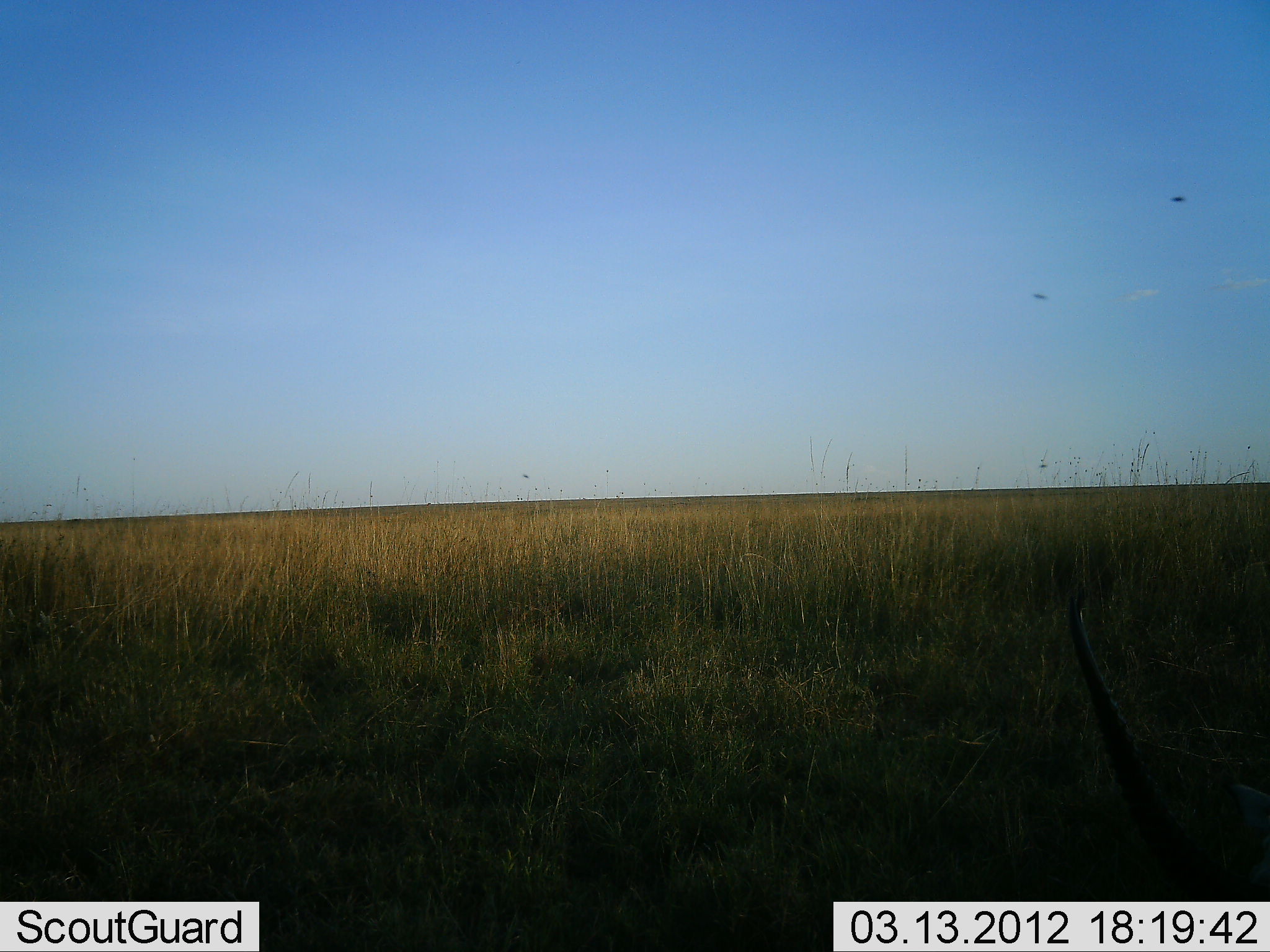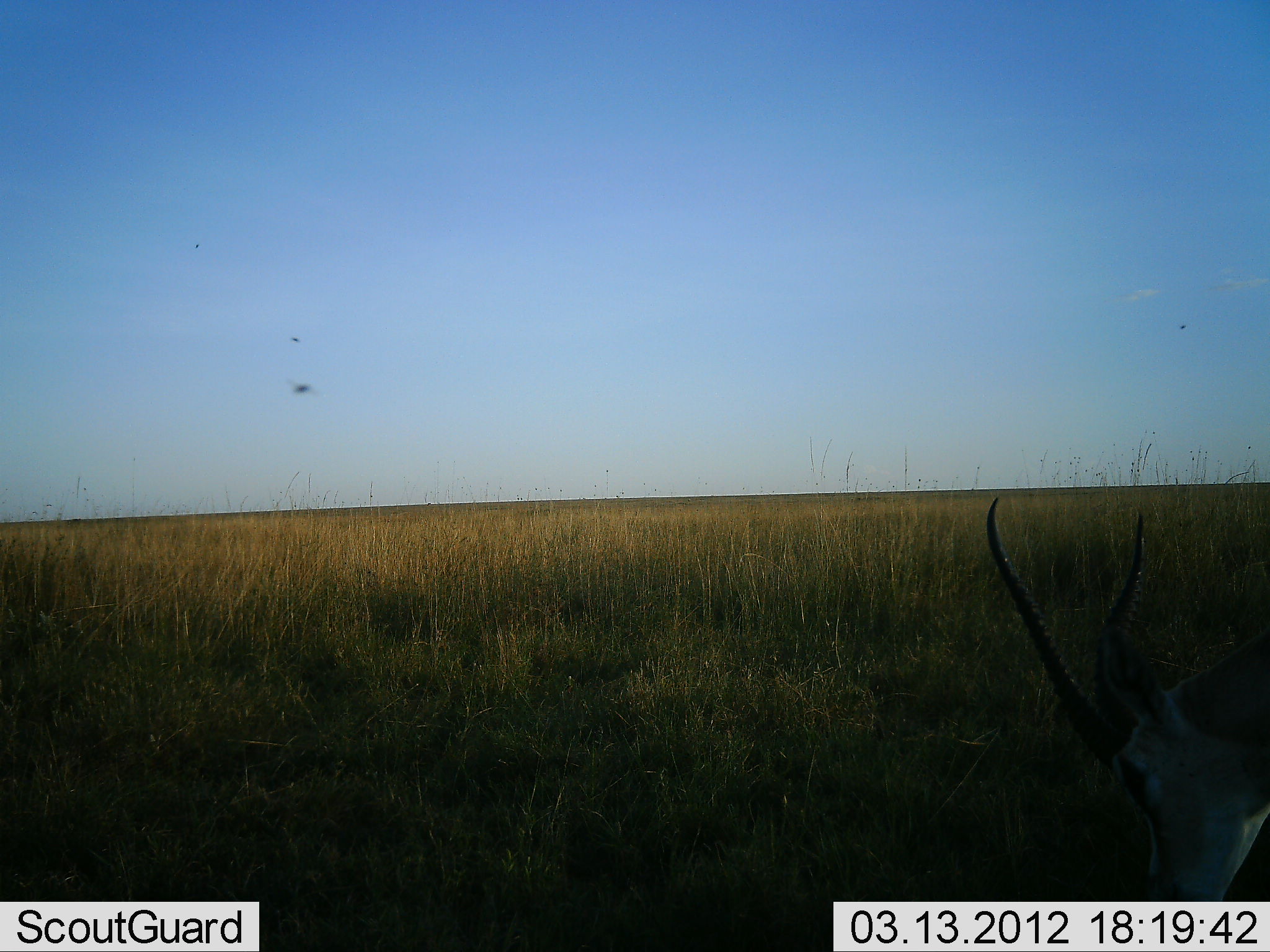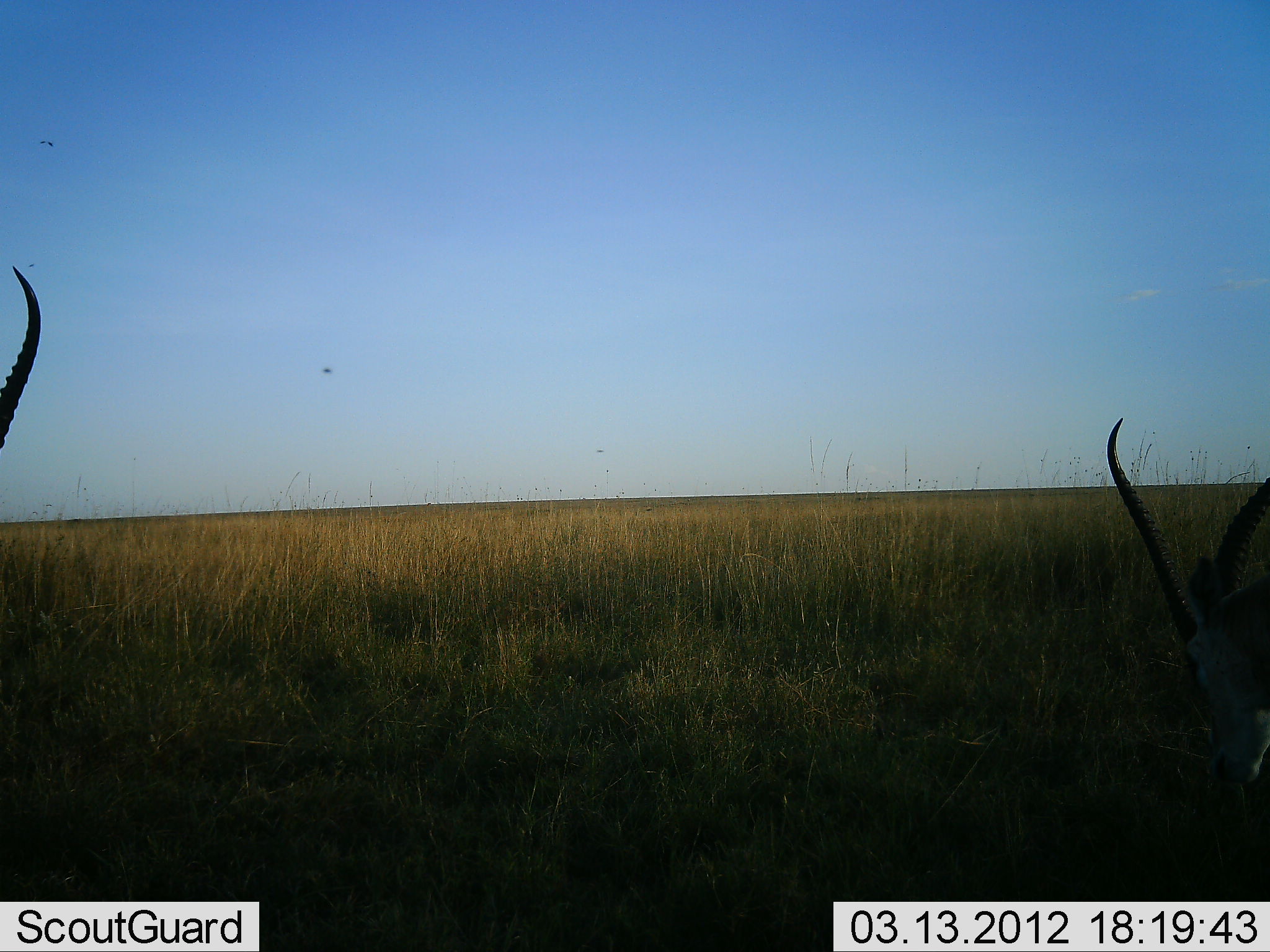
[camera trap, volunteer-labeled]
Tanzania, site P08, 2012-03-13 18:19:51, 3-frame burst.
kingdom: Animalia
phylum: Chordata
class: Mammalia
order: Artiodactyla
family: Bovidae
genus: Nanger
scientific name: Nanger granti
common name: grant's gazelle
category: gazellegrants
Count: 2.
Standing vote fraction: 69%.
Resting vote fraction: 8%.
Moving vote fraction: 15%.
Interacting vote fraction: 0%.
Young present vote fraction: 0%.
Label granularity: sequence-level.